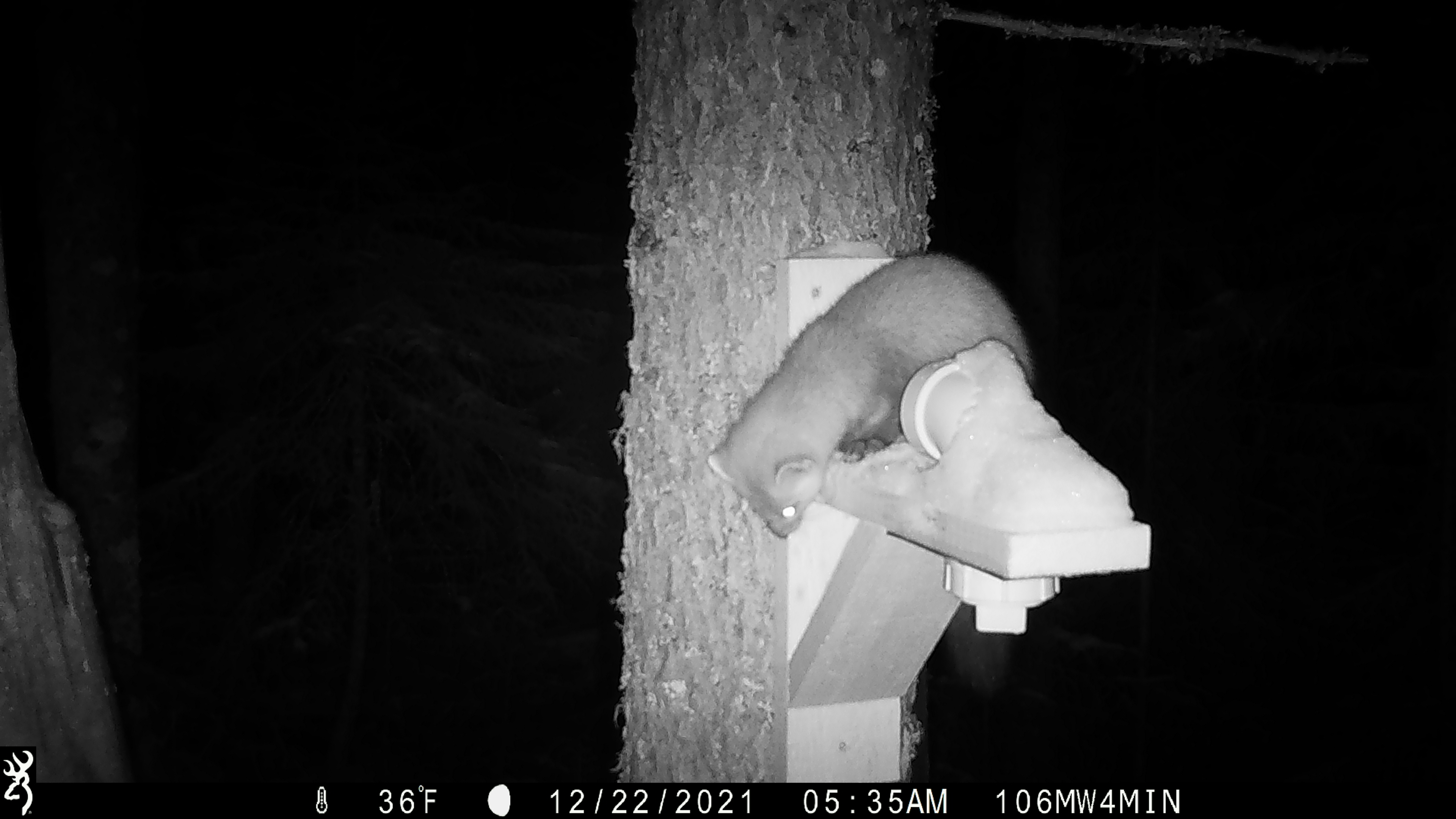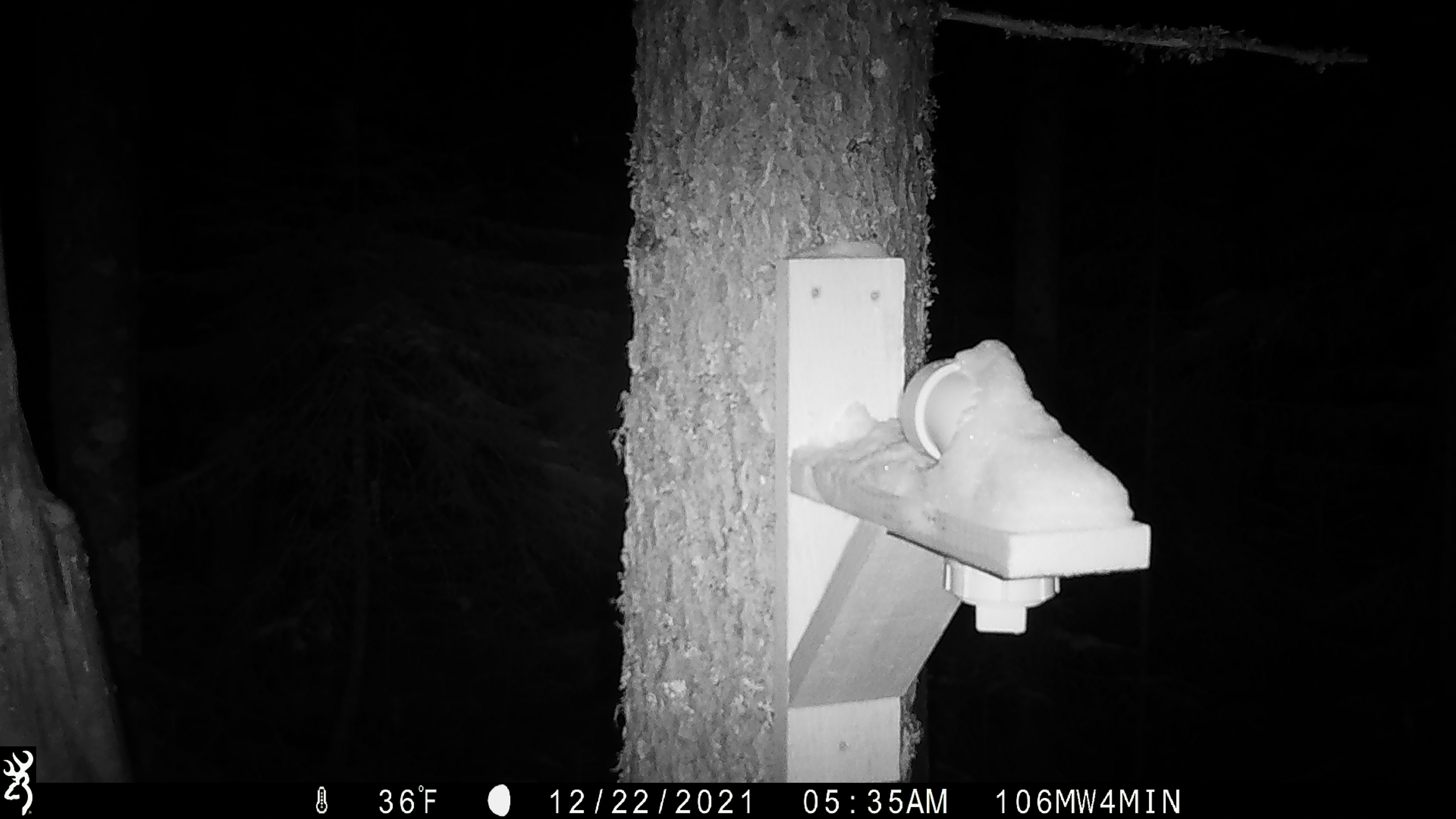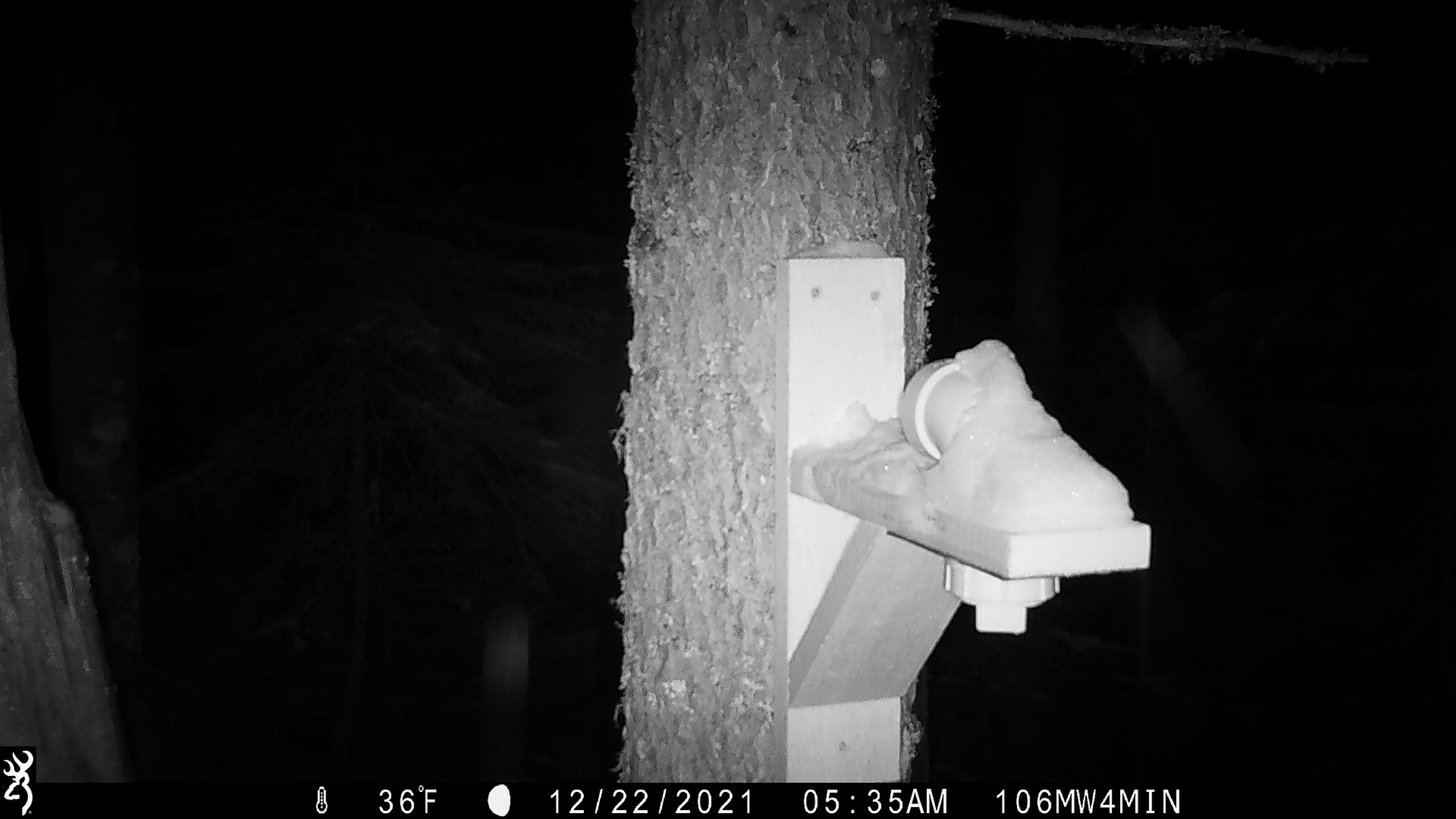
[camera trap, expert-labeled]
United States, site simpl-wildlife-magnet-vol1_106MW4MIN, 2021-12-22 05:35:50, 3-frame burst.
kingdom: Animalia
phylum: Chordata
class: Mammalia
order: Carnivora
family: Mustelidae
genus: Martes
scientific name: Martes americana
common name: american marten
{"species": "american marten (Martes americana)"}